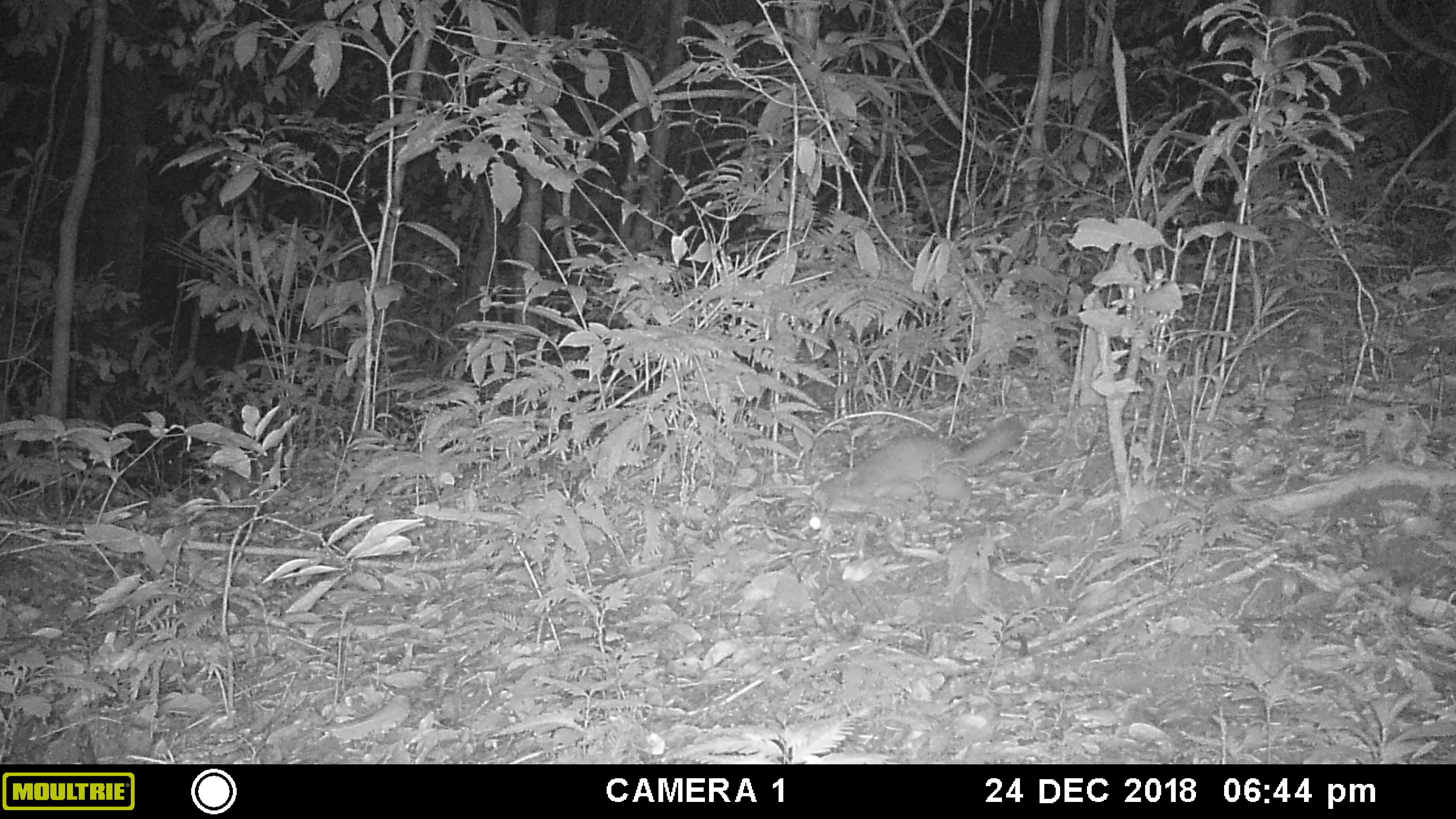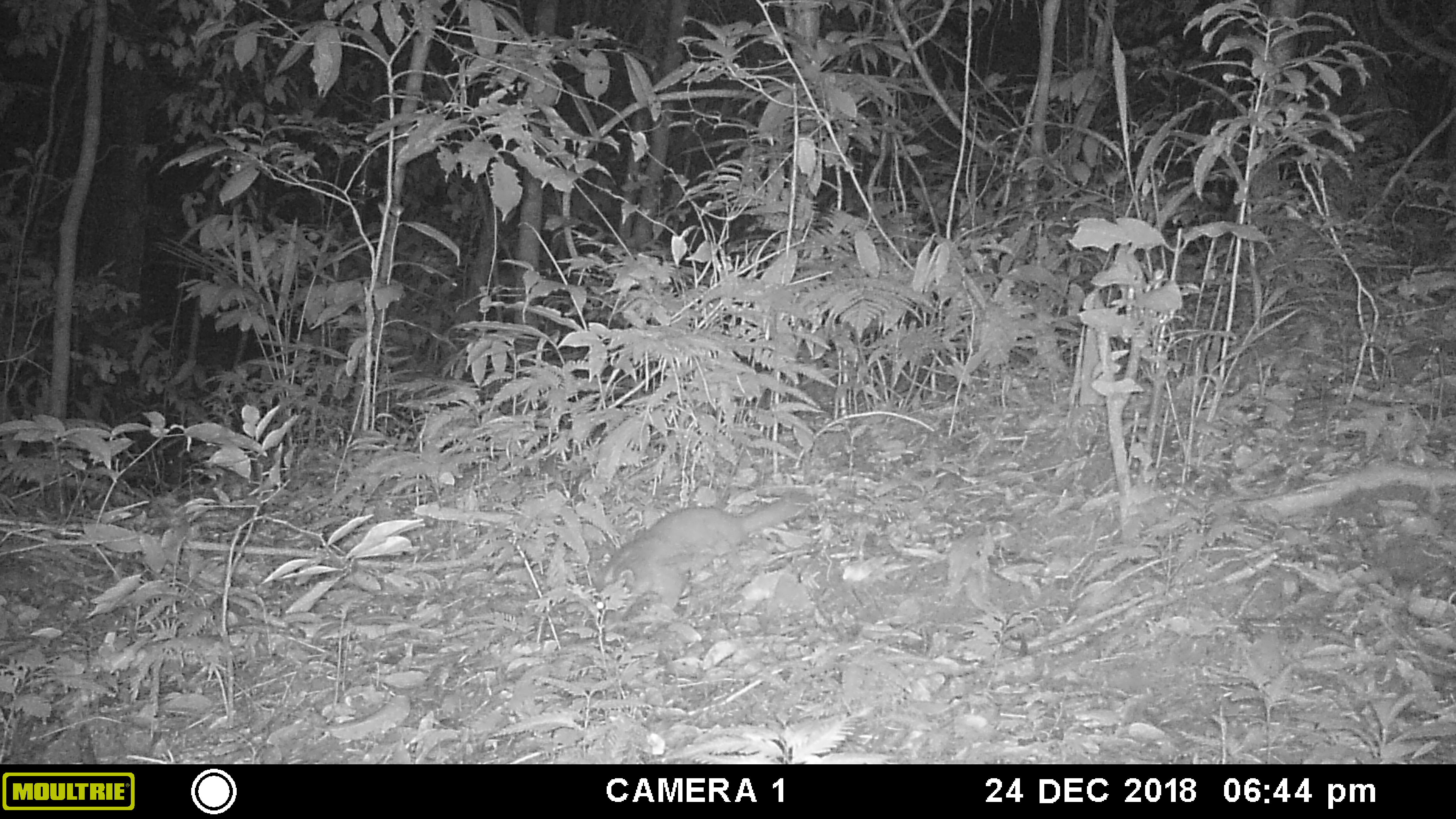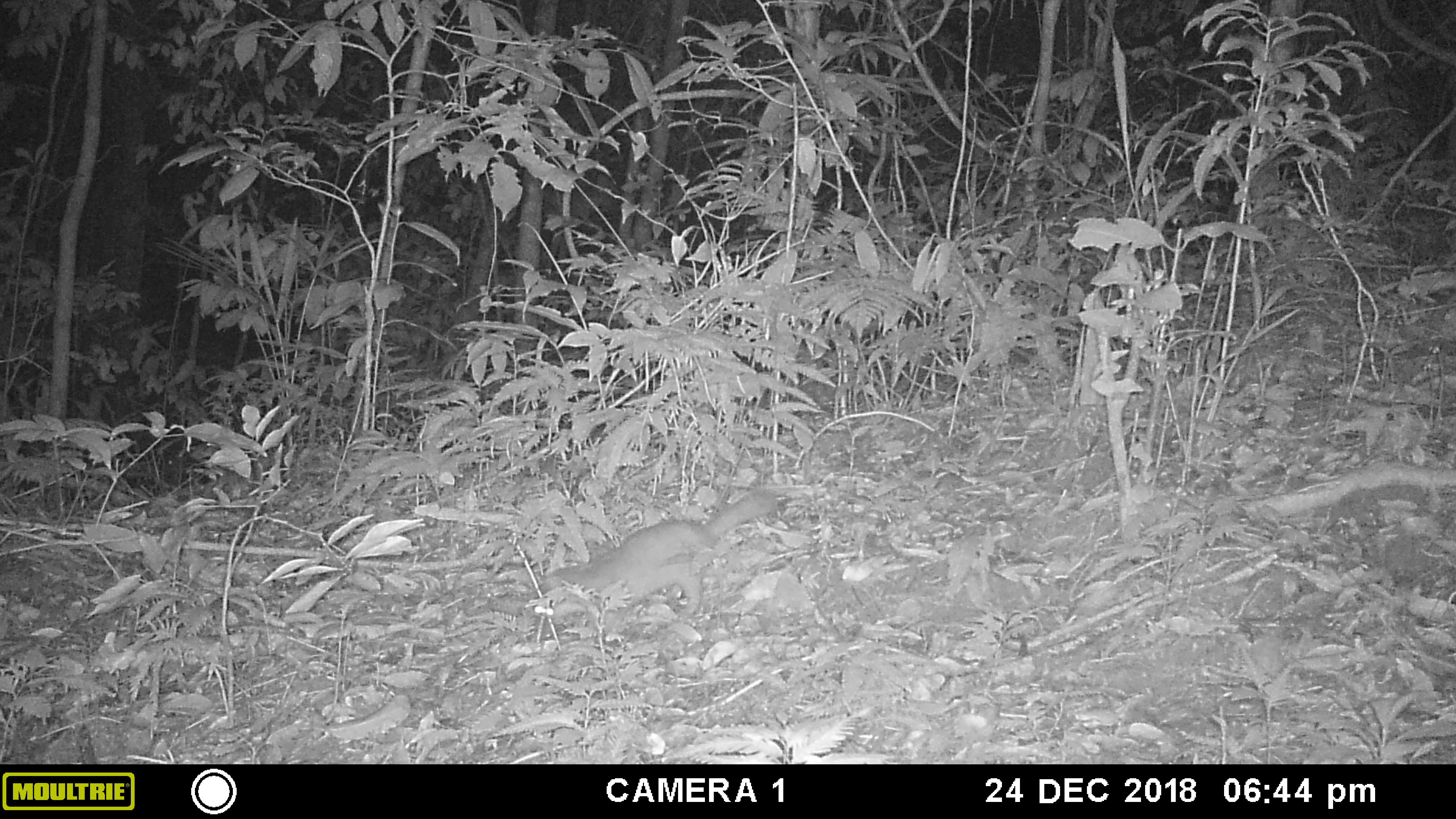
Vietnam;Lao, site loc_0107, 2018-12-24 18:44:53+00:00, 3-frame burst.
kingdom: Animalia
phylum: Chordata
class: Mammalia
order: Carnivora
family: Mustelidae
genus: Melogale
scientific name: Melogale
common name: ferret badger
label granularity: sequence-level